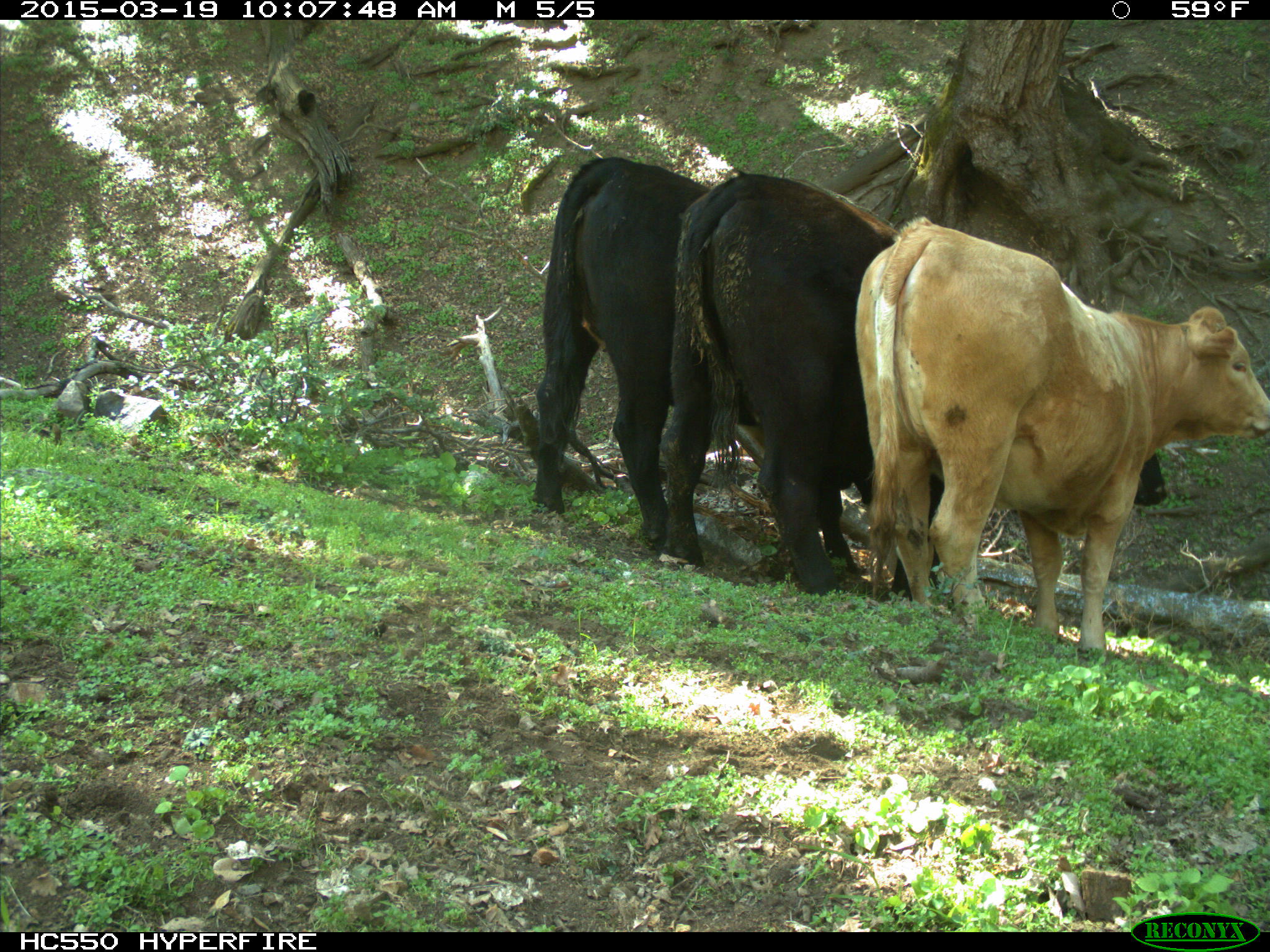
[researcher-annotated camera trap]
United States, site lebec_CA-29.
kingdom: Animalia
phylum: Chordata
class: Mammalia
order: Artiodactyla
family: Bovidae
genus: Bos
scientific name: Bos taurus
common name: domestic cow